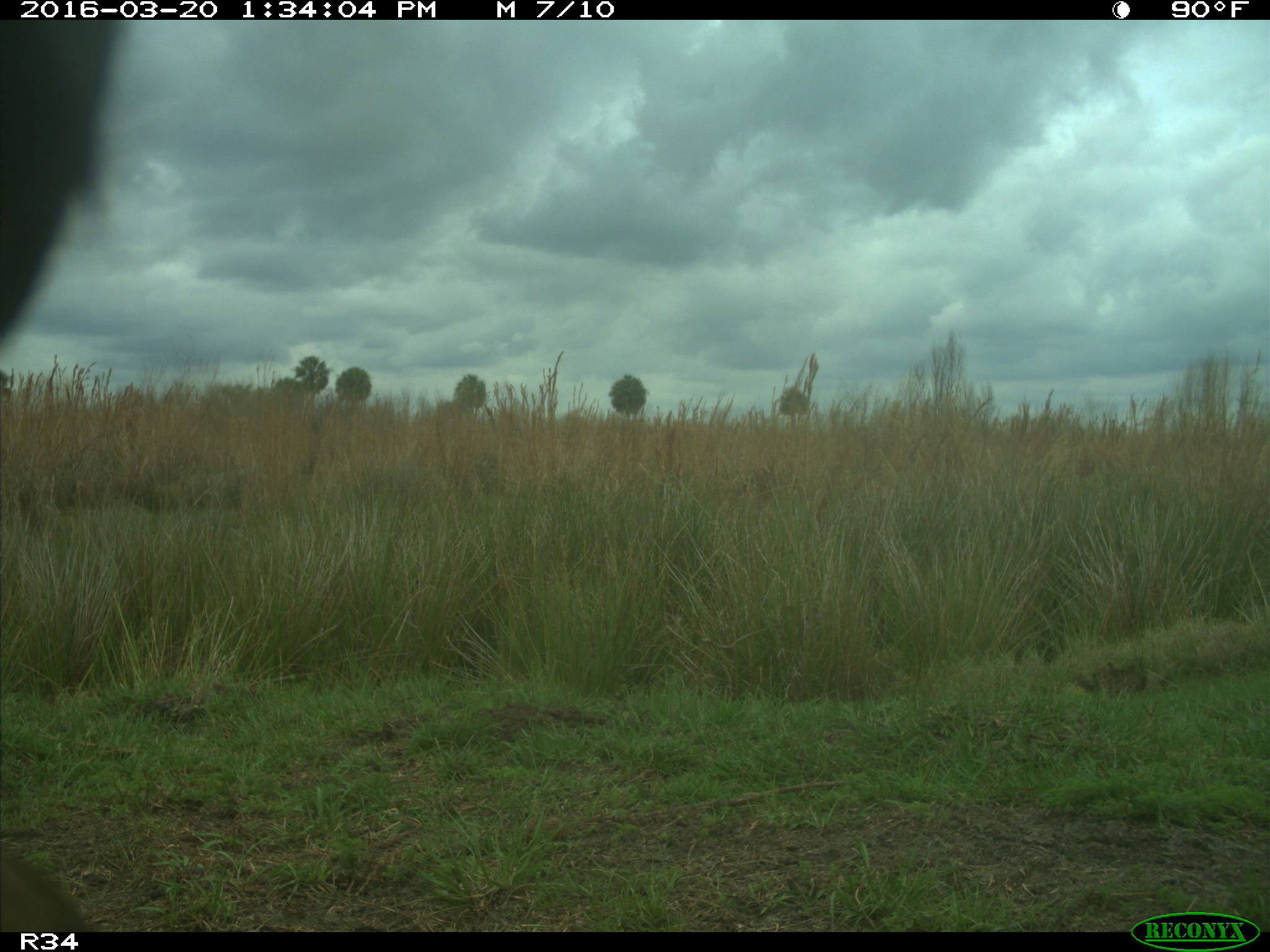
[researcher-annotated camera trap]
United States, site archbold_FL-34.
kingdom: Animalia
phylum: Chordata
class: Mammalia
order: Artiodactyla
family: Bovidae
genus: Bos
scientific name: Bos taurus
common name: domestic cow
Bos taurus (domestic cow).